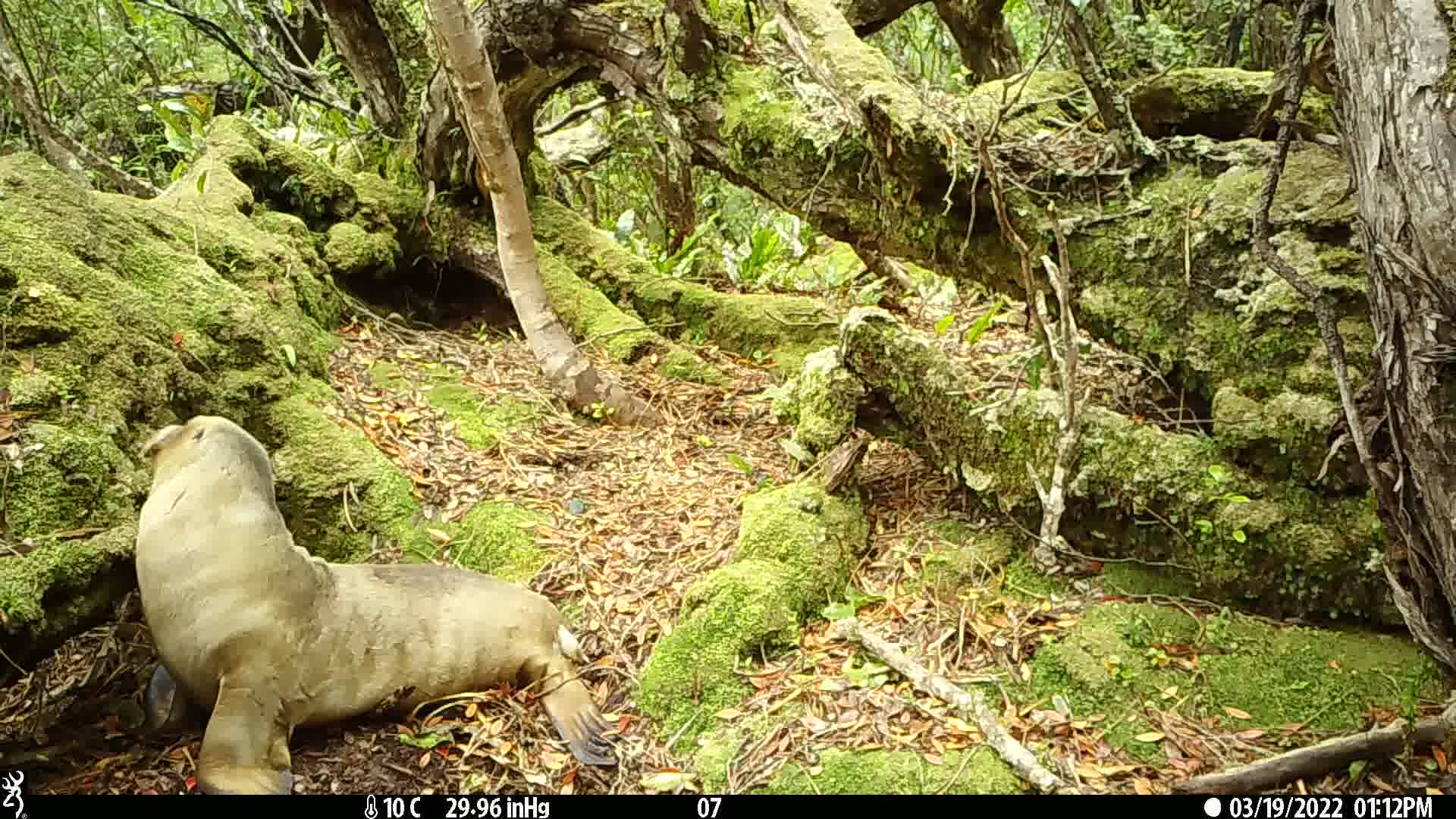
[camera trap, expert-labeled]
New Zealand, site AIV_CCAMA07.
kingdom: Animalia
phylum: Chordata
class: Mammalia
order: Carnivora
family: Otariidae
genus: Phocarctos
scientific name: Phocarctos hookeri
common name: new zealand sea lion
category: sealion